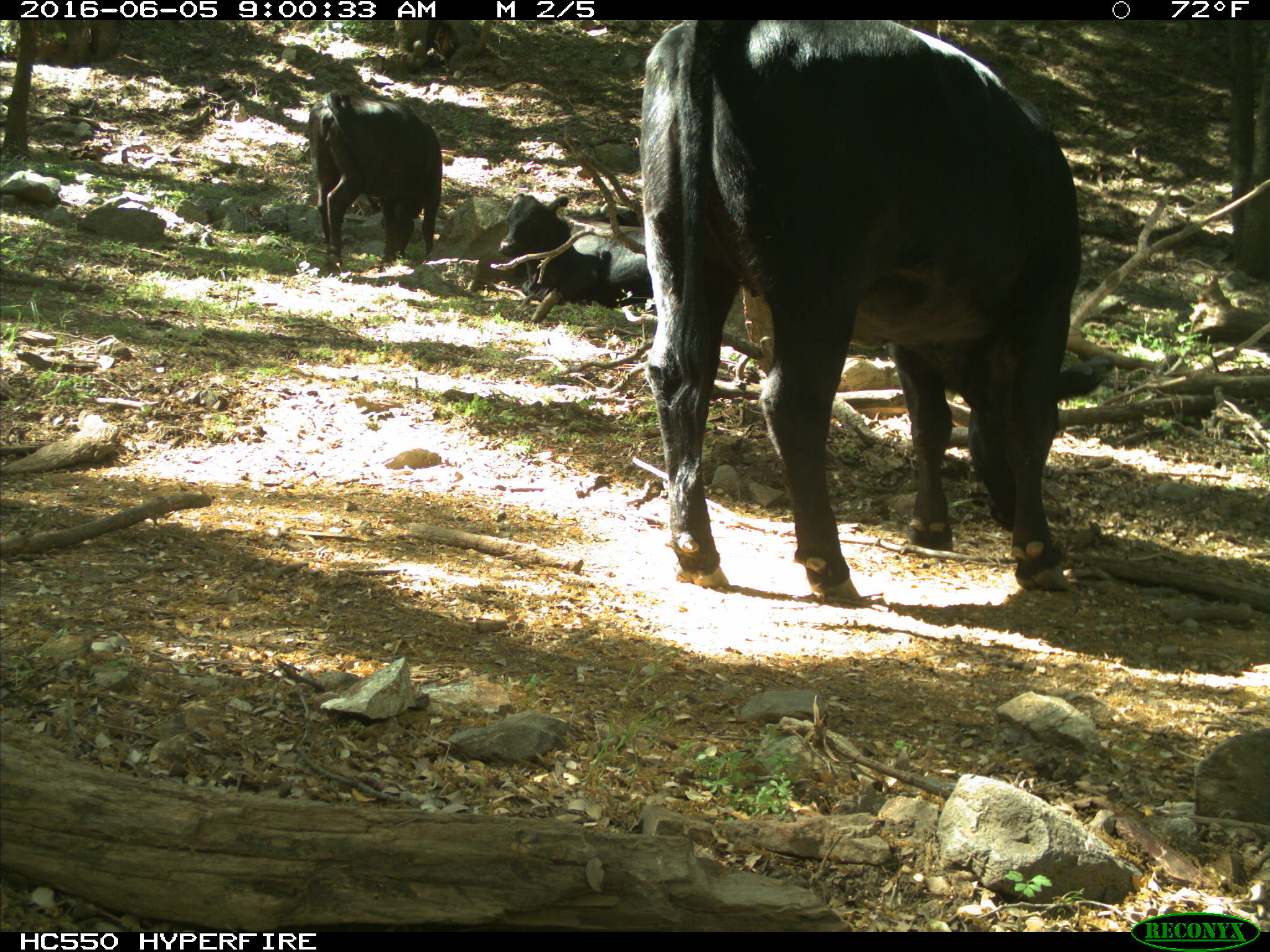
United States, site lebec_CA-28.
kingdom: Animalia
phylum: Chordata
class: Mammalia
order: Artiodactyla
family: Bovidae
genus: Bos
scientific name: Bos taurus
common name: domestic cow